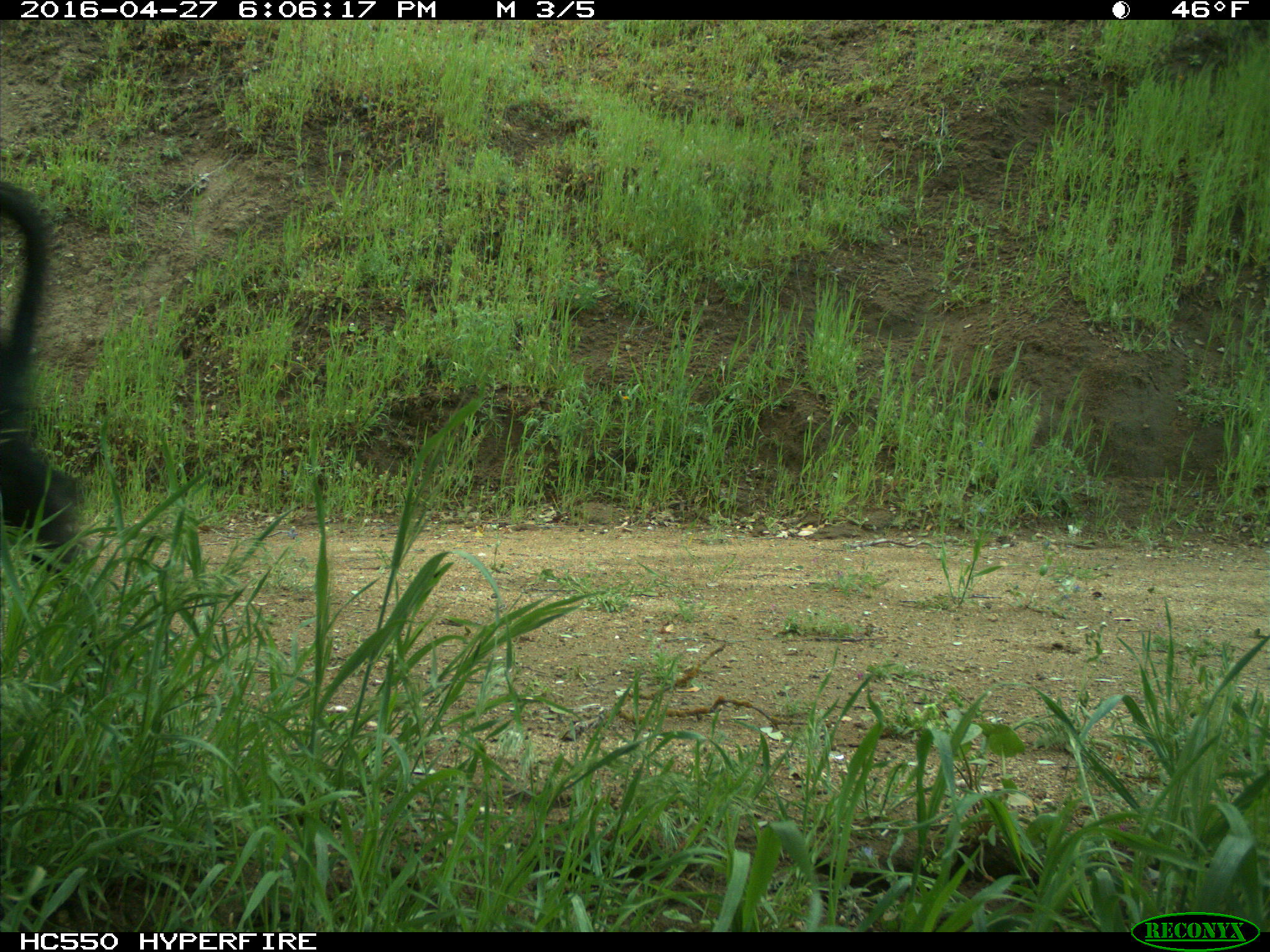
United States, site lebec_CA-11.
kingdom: Animalia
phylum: Chordata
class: Mammalia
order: Artiodactyla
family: Suidae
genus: Sus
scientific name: Sus scrofa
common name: wild boar